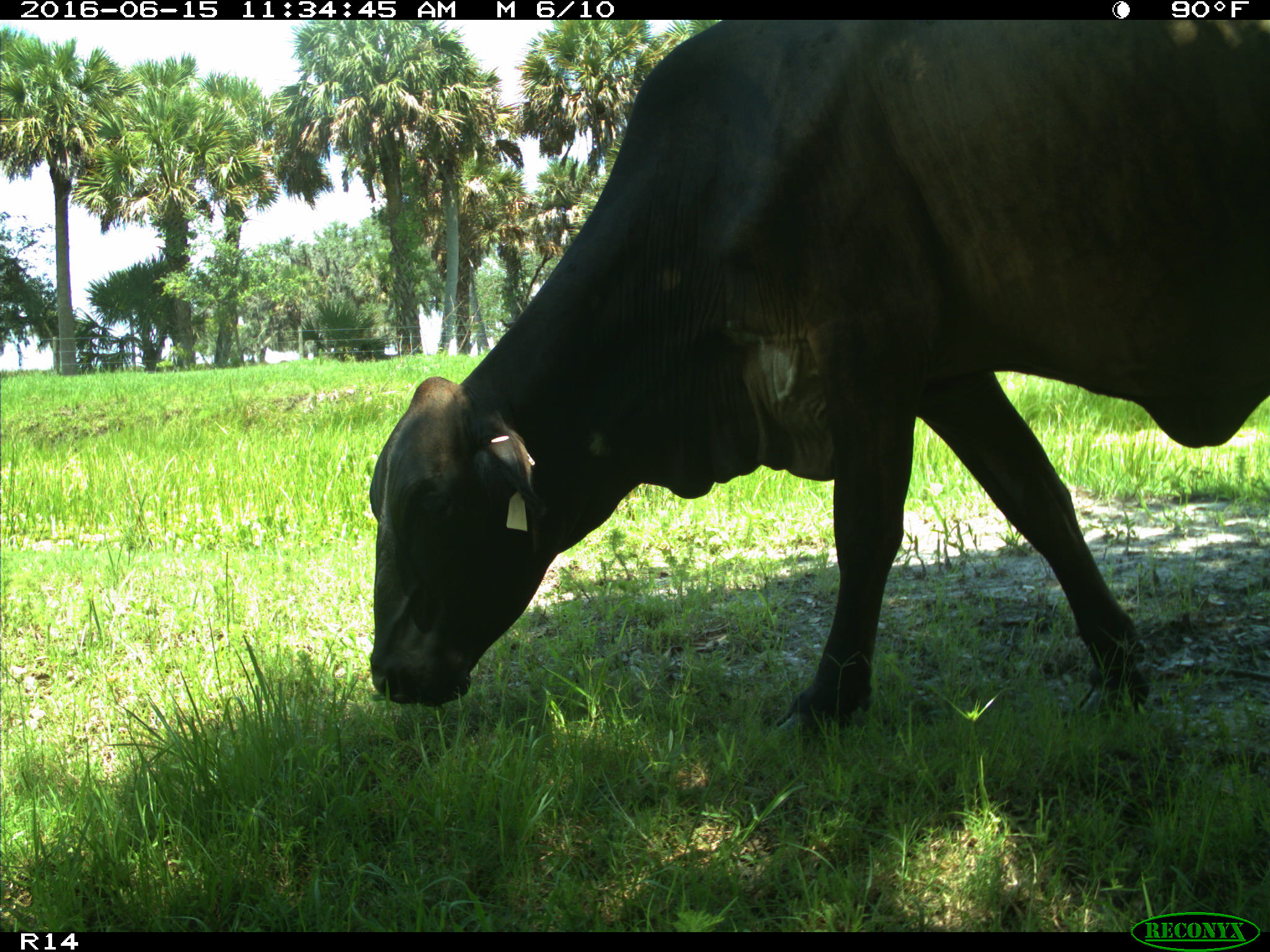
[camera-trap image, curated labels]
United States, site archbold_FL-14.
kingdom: Animalia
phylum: Chordata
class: Mammalia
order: Artiodactyla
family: Bovidae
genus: Bos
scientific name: Bos taurus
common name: domestic cow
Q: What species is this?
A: Bos taurus (domestic cow).